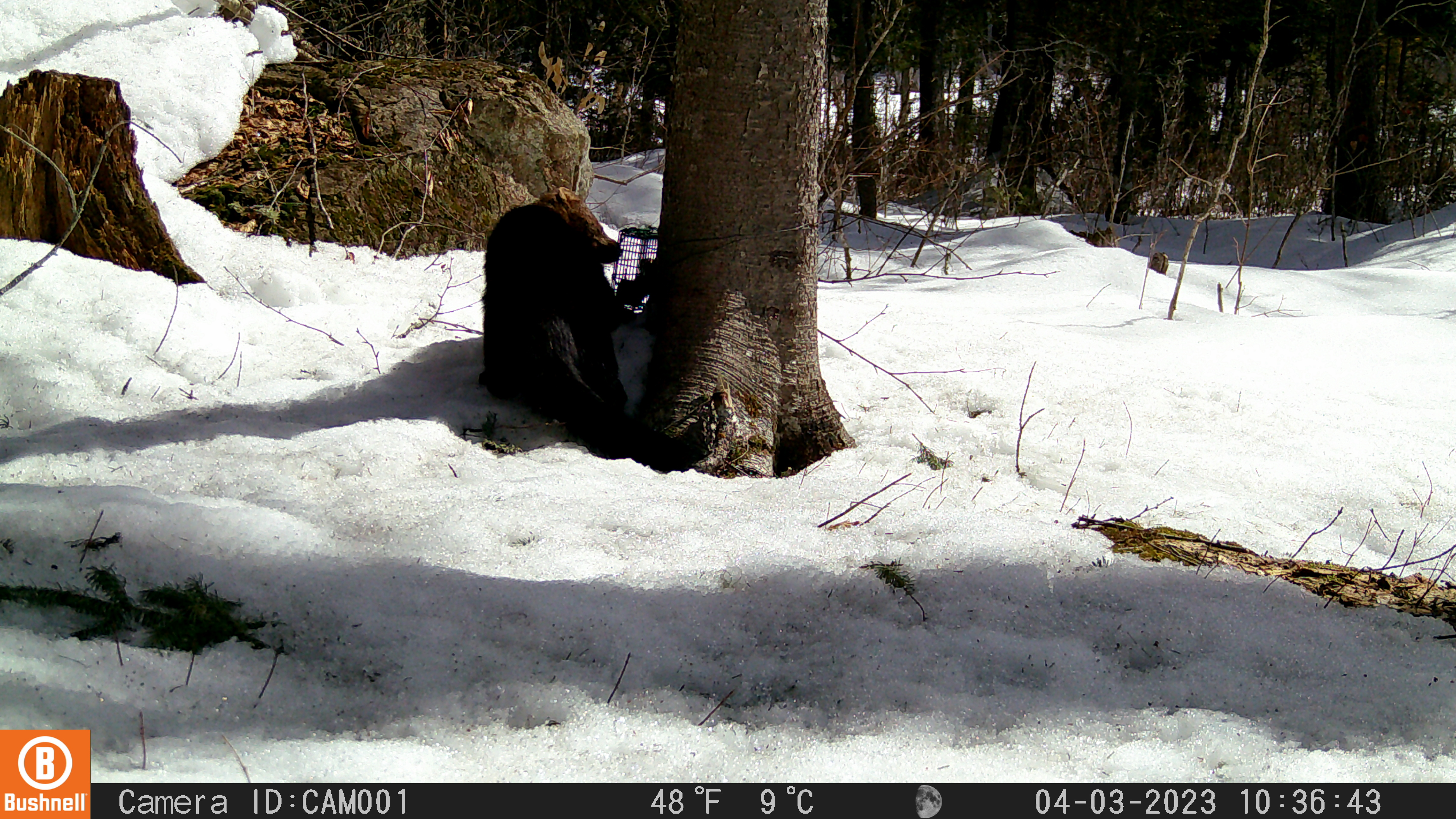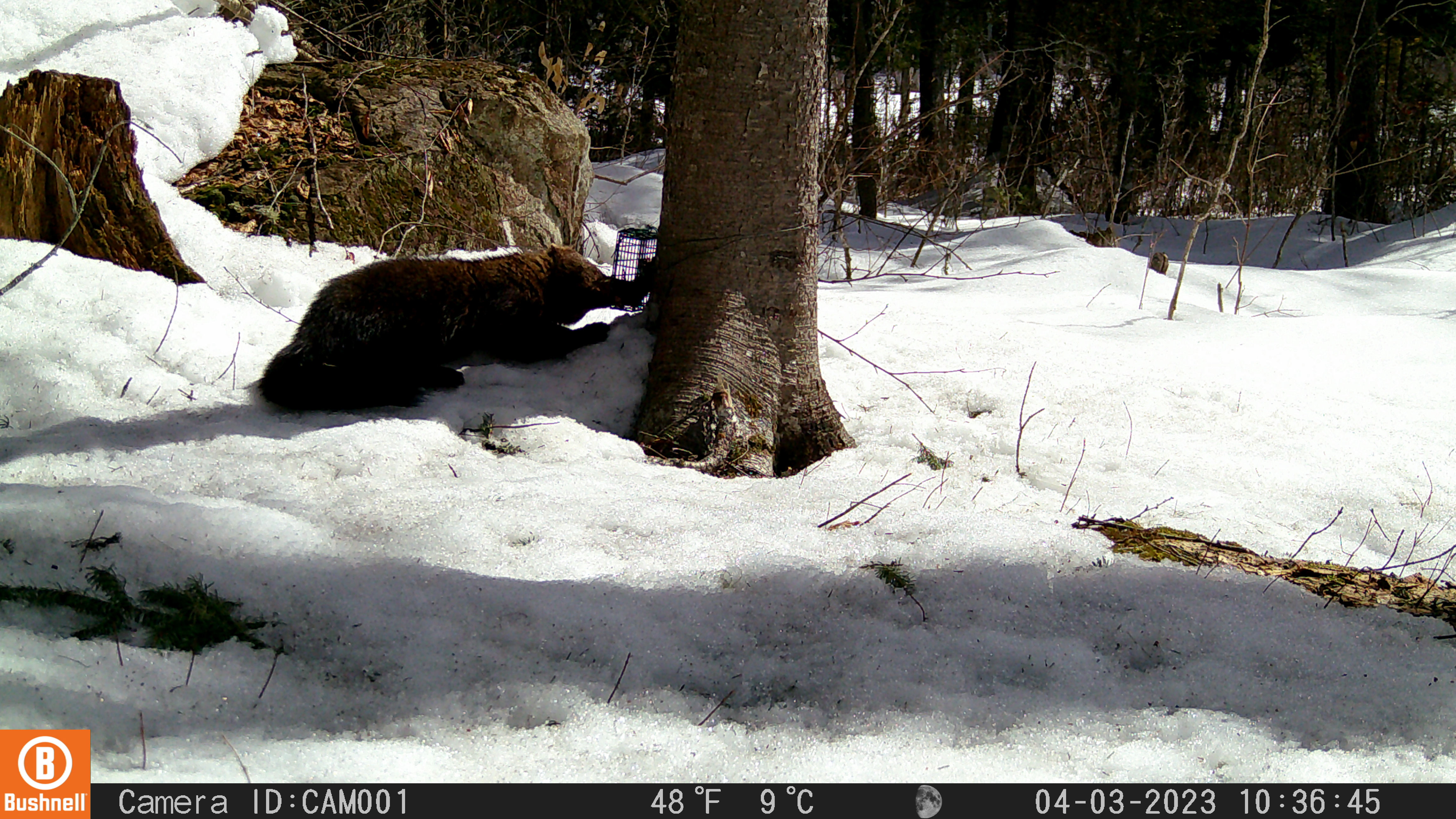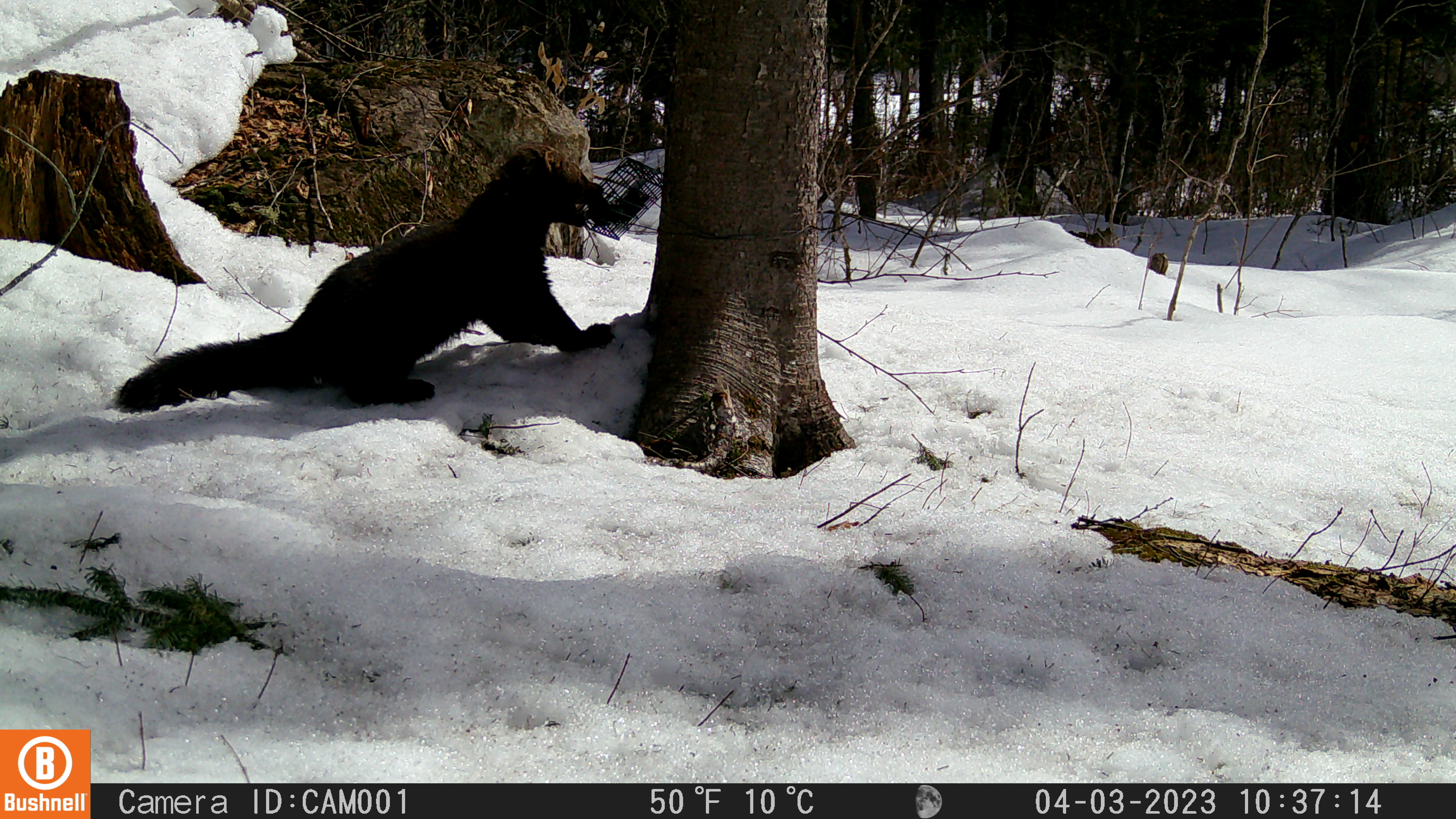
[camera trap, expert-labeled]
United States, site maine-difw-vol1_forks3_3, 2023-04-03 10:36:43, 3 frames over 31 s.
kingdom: Animalia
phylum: Chordata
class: Mammalia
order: Carnivora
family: Mustelidae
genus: Pekania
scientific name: Pekania pennanti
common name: fisher